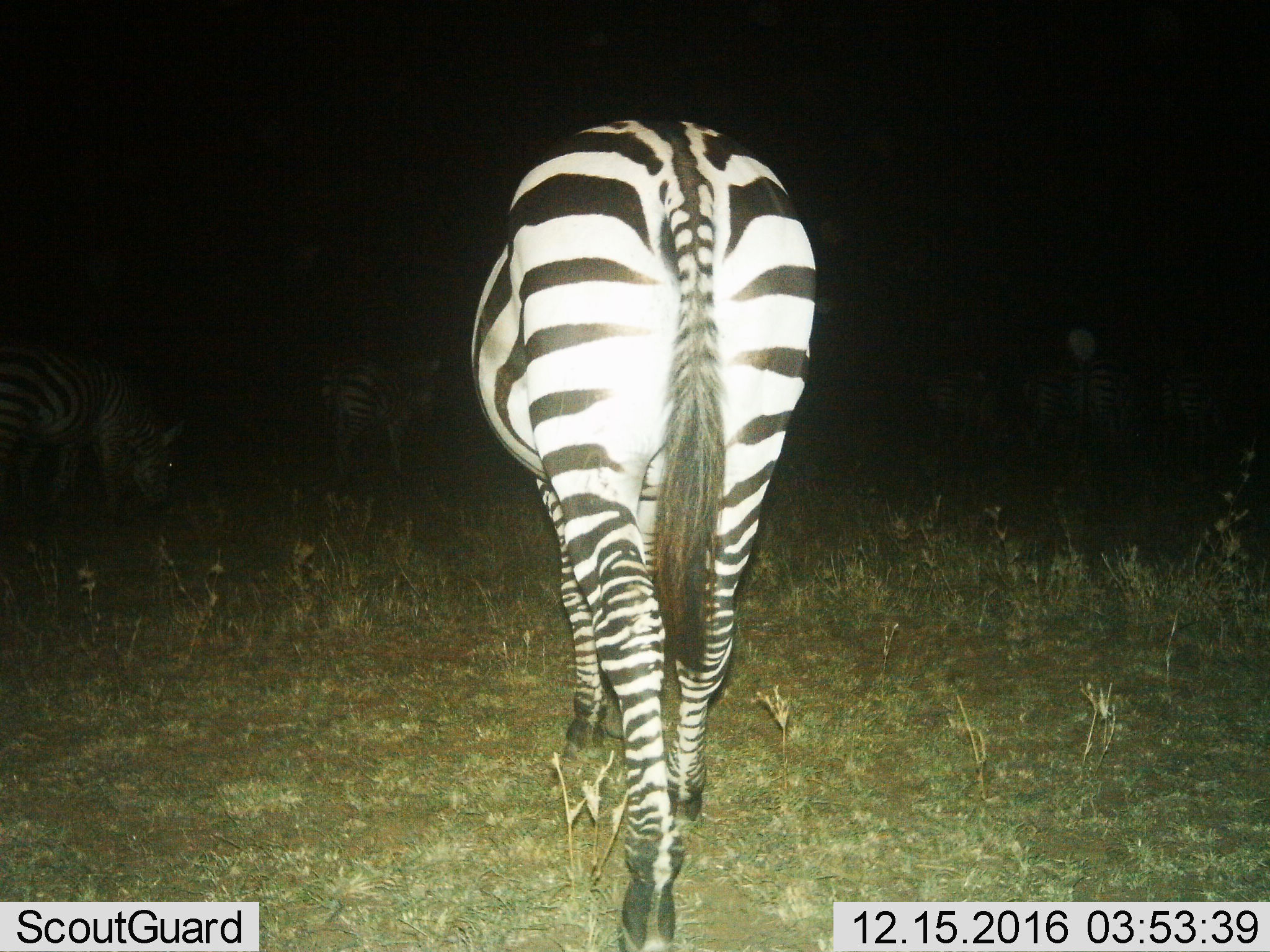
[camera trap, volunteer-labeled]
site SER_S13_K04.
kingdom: Animalia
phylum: Chordata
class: Mammalia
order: Perissodactyla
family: Equidae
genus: Equus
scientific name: Equus quagga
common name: plains zebra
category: zebraplains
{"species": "zebraplains (plains zebra) (Equus quagga)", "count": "1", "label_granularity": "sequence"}